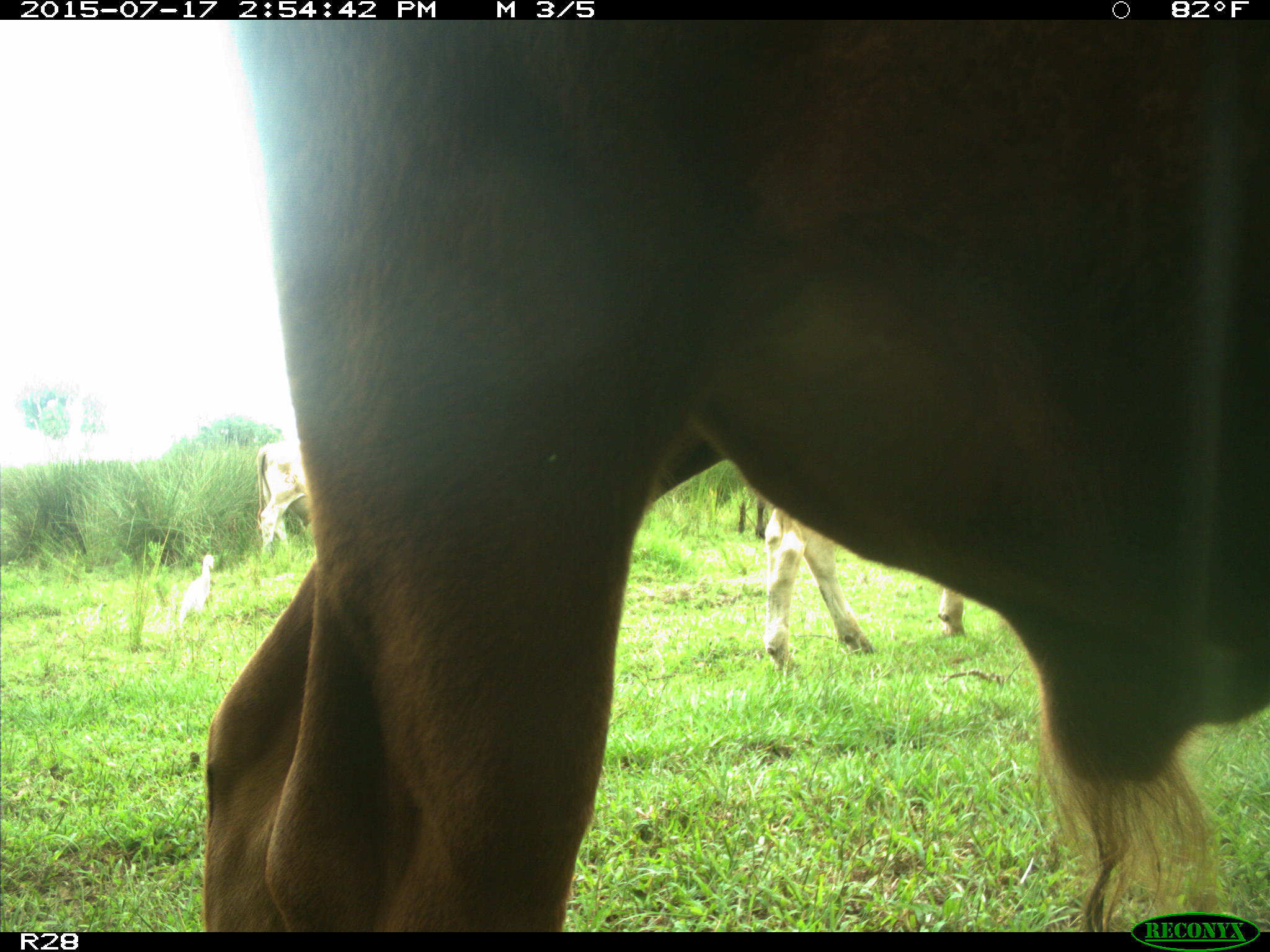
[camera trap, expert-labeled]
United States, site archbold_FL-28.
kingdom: Animalia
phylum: Chordata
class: Mammalia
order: Artiodactyla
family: Bovidae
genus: Bos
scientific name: Bos taurus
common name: domestic cow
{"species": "Bos taurus (domestic cow)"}